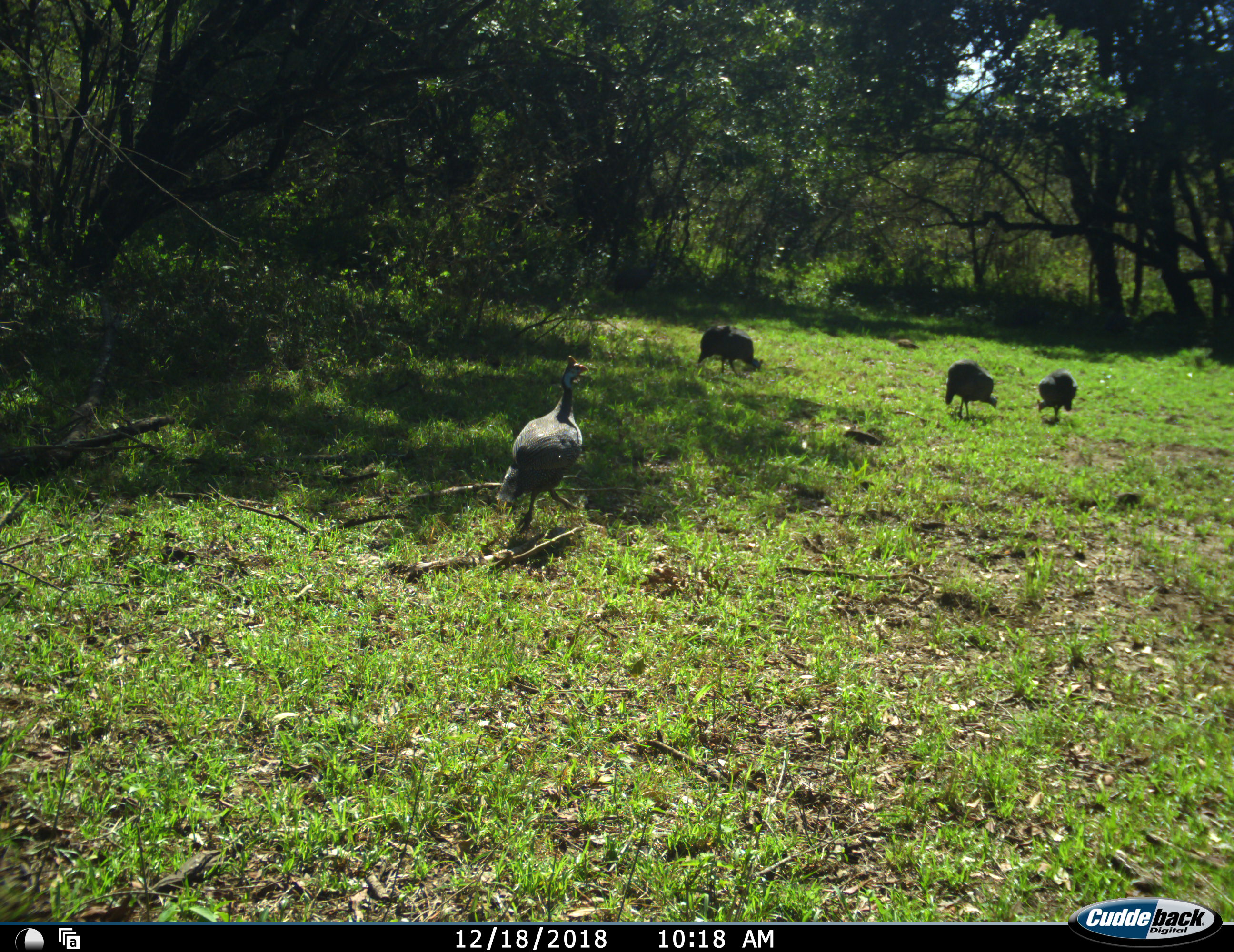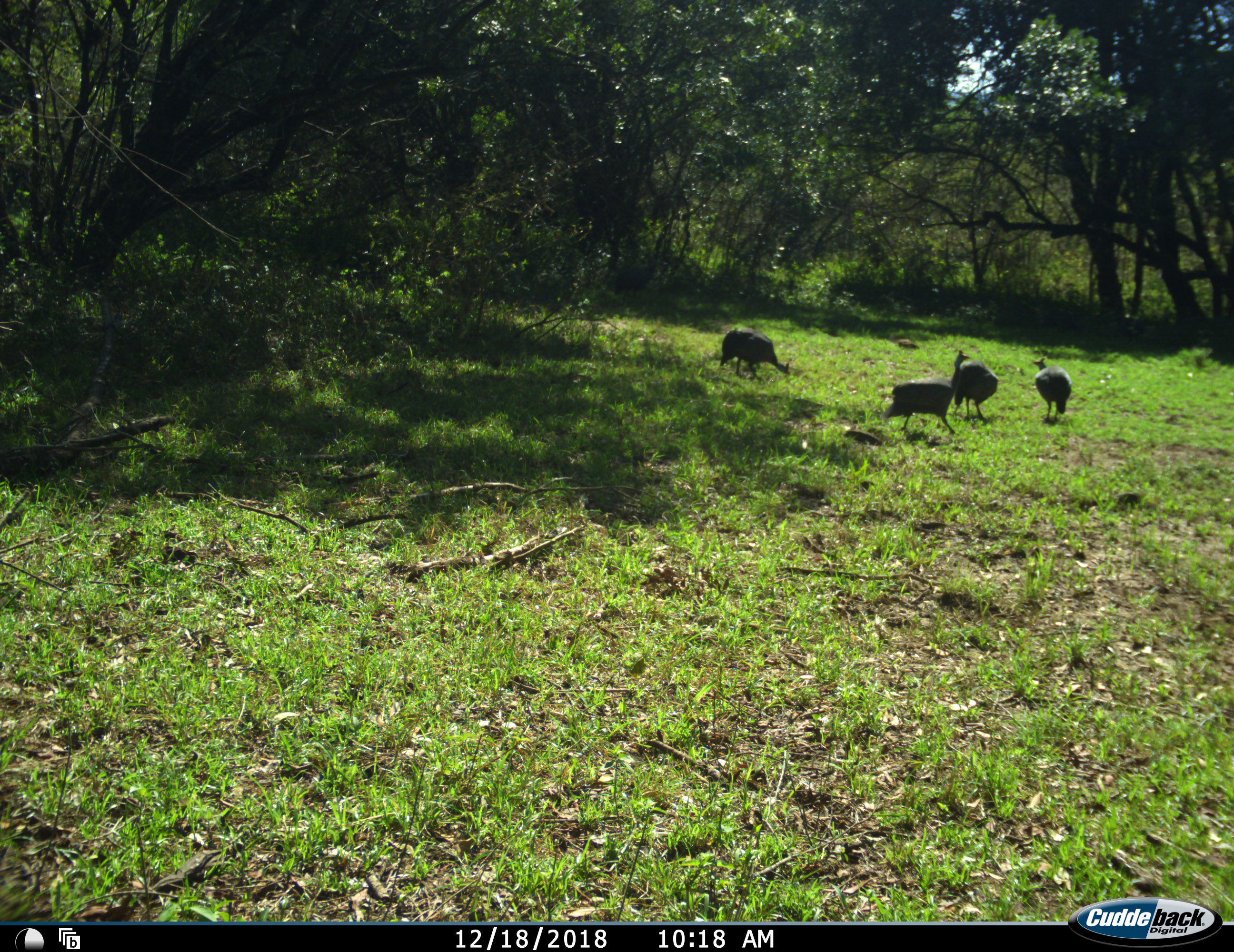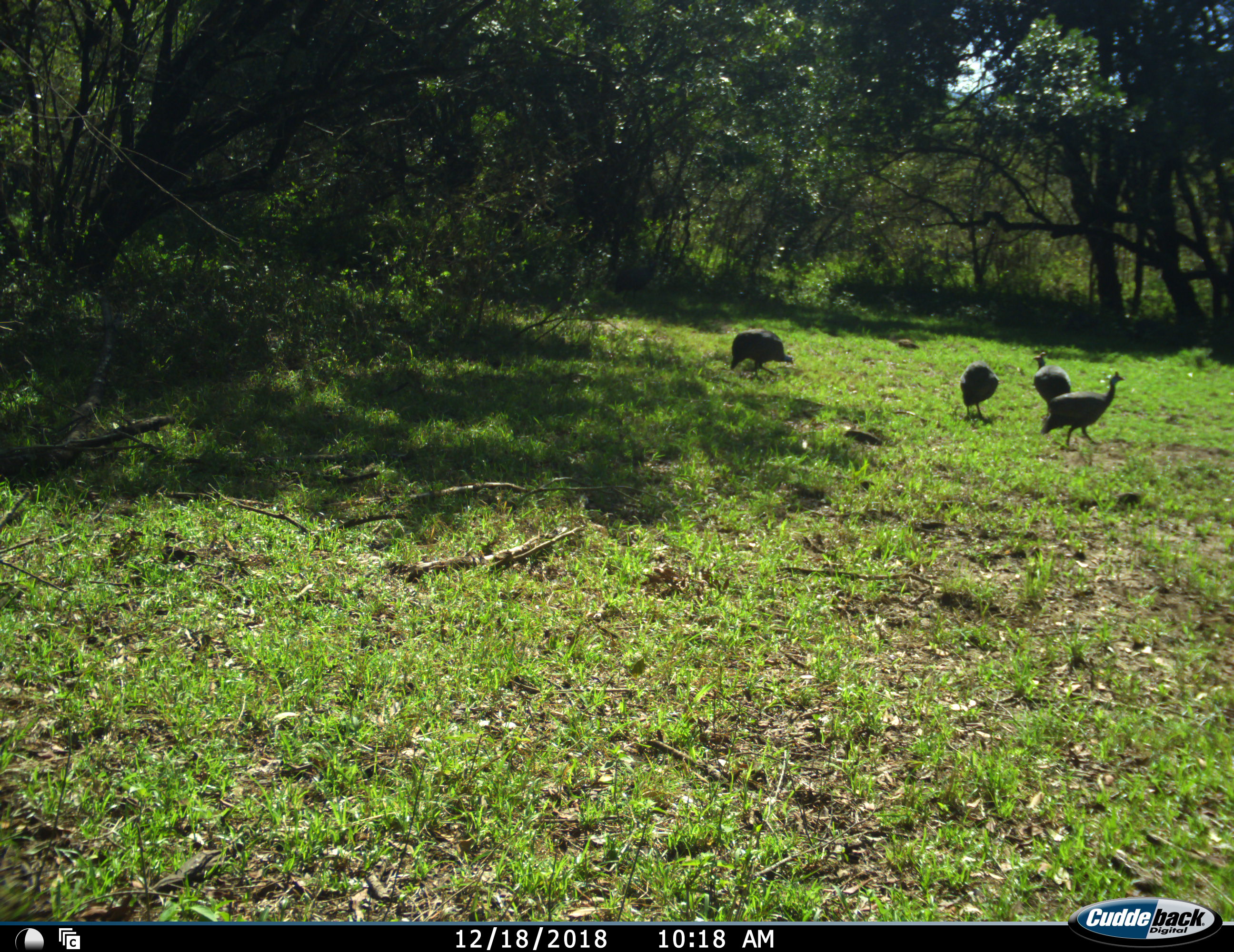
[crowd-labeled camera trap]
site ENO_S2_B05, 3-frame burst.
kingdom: Animalia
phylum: Chordata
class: Aves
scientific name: Aves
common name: bird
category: birdother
Birdother (bird) (Aves), count 4. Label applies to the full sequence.